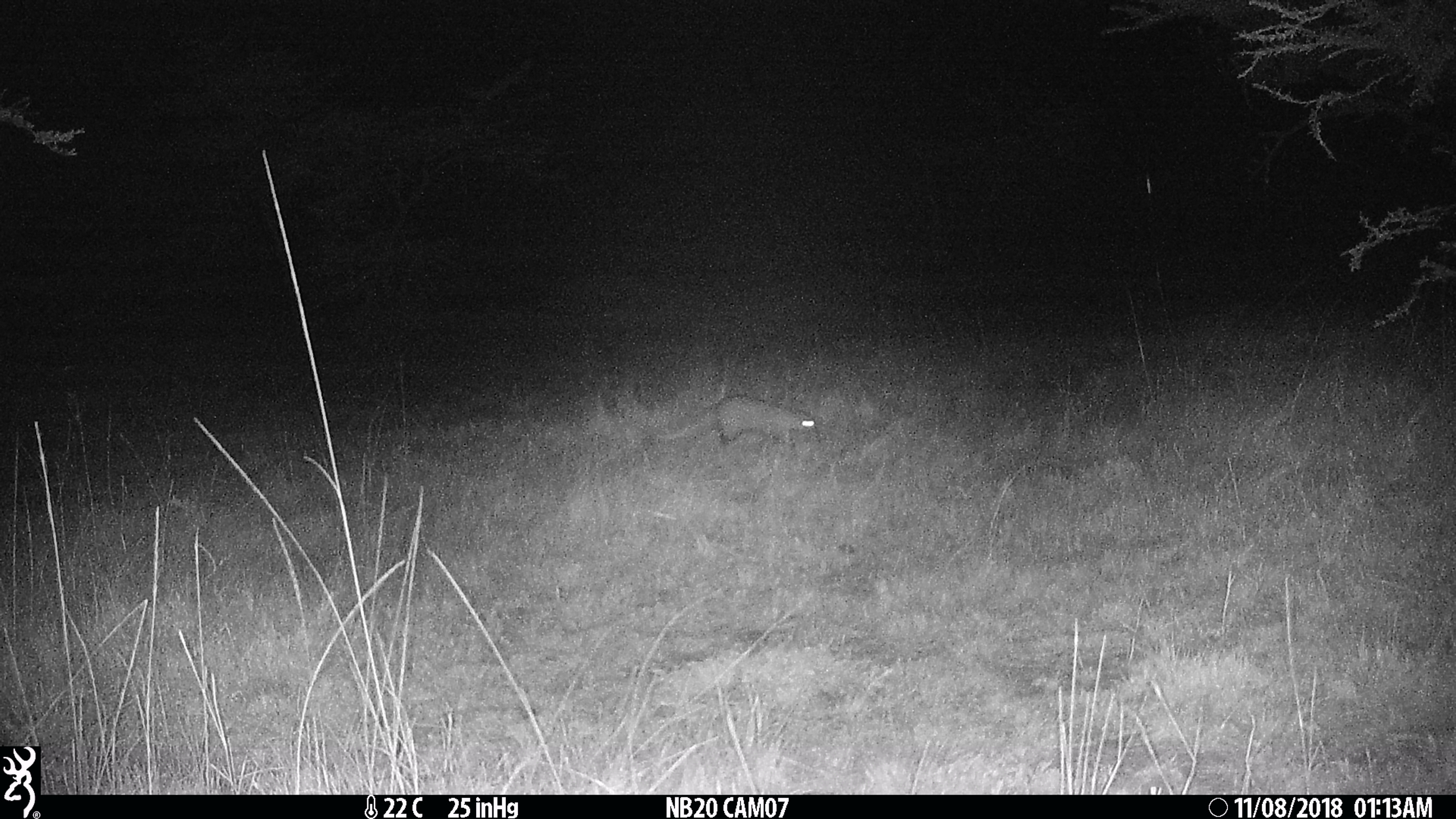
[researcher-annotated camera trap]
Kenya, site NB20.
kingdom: Animalia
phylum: Chordata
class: Mammalia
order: Carnivora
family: Herpestidae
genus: Ichneumia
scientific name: Ichneumia albicauda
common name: white-tailed mongoose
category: mongoose white tailed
Mongoose white tailed (white-tailed mongoose) (Ichneumia albicauda).